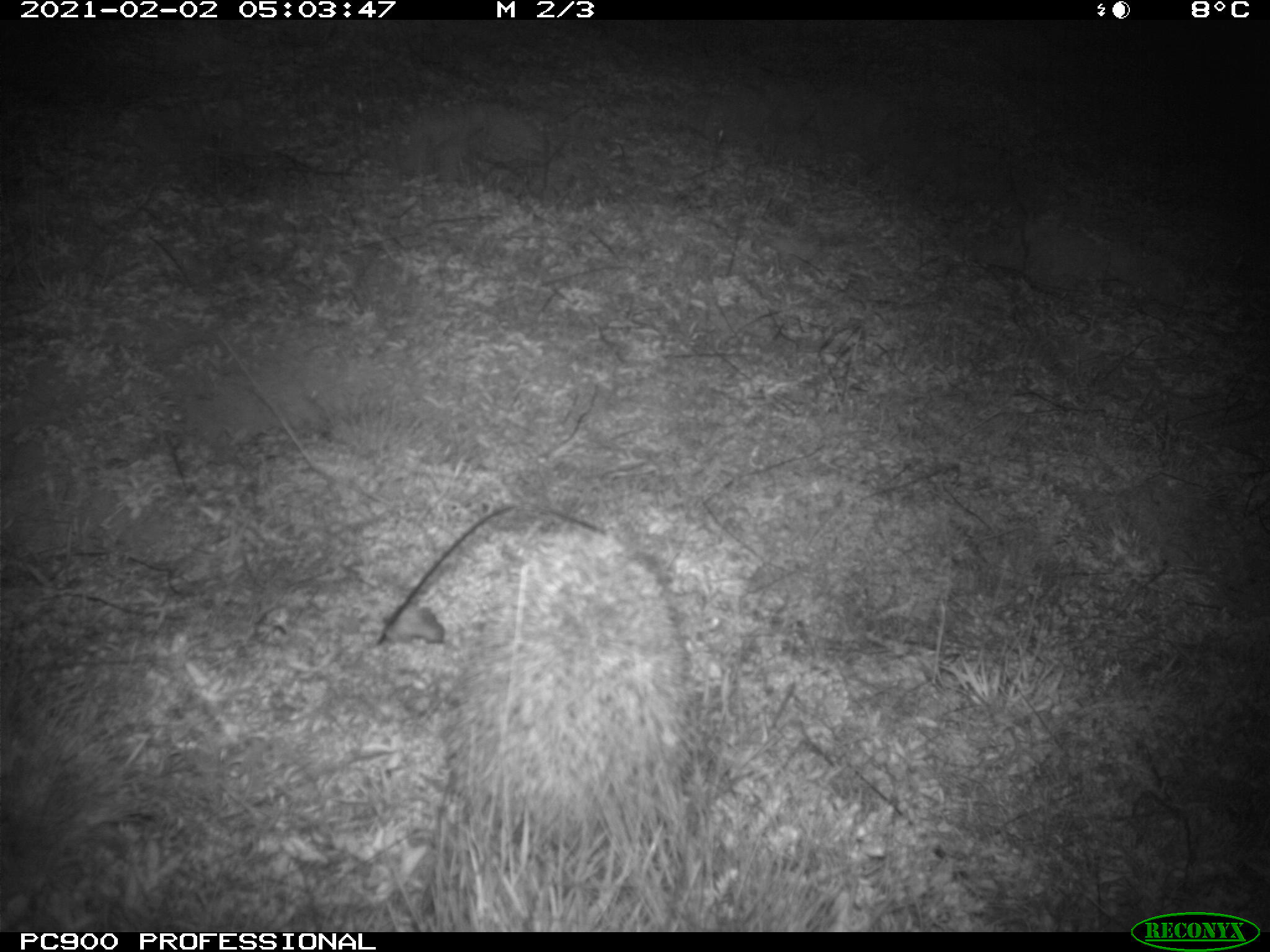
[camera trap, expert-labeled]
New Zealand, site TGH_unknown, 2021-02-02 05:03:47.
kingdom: Animalia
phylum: Chordata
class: Mammalia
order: Eulipotyphla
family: Erinaceidae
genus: Erinaceus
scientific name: Erinaceus europaeus europaeus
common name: european hedgehog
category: hedgehog